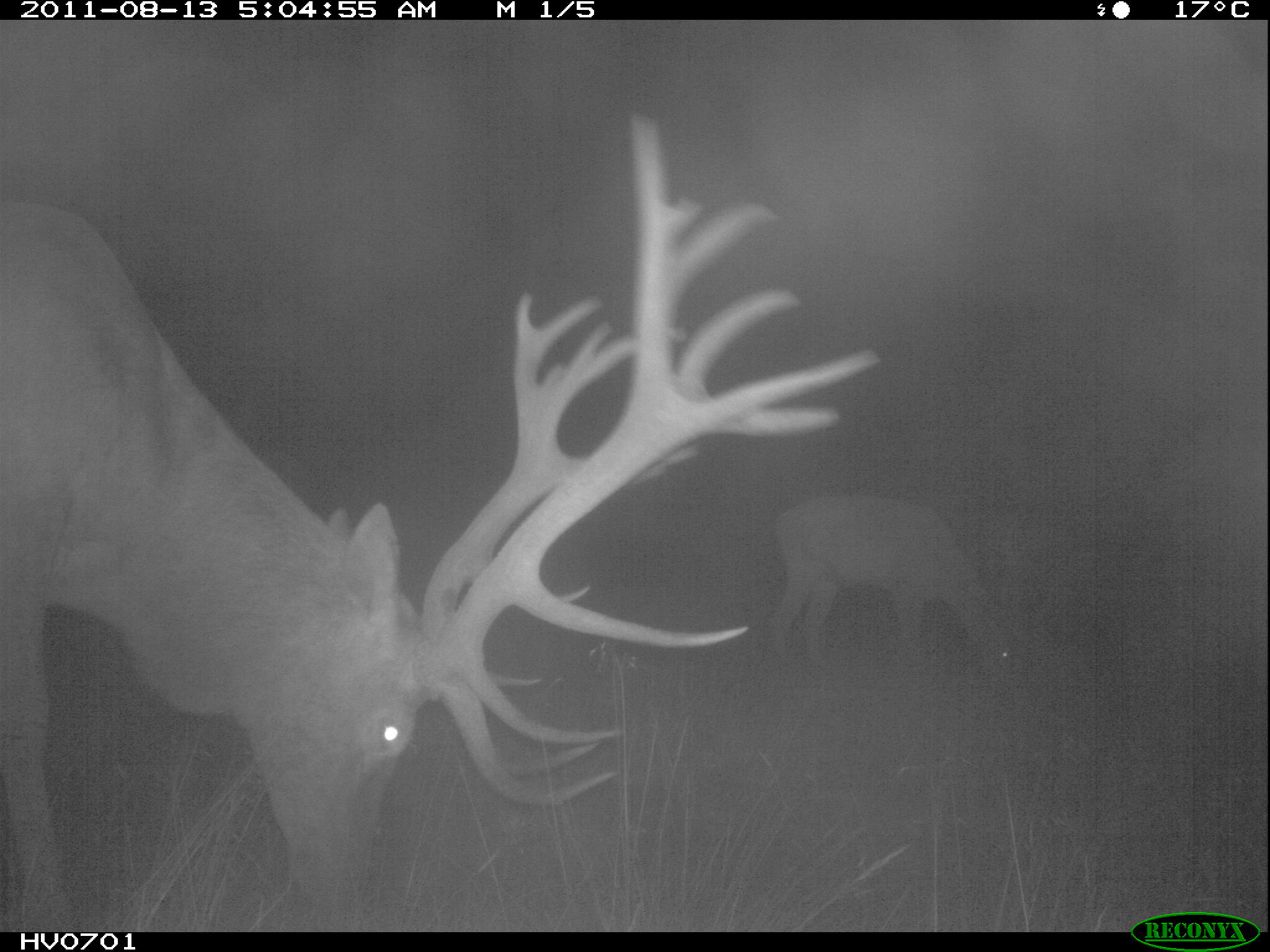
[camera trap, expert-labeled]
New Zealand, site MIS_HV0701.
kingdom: Animalia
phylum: Chordata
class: Mammalia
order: Artiodactyla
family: Cervidae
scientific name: Cervidae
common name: deer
Deer (Cervidae).